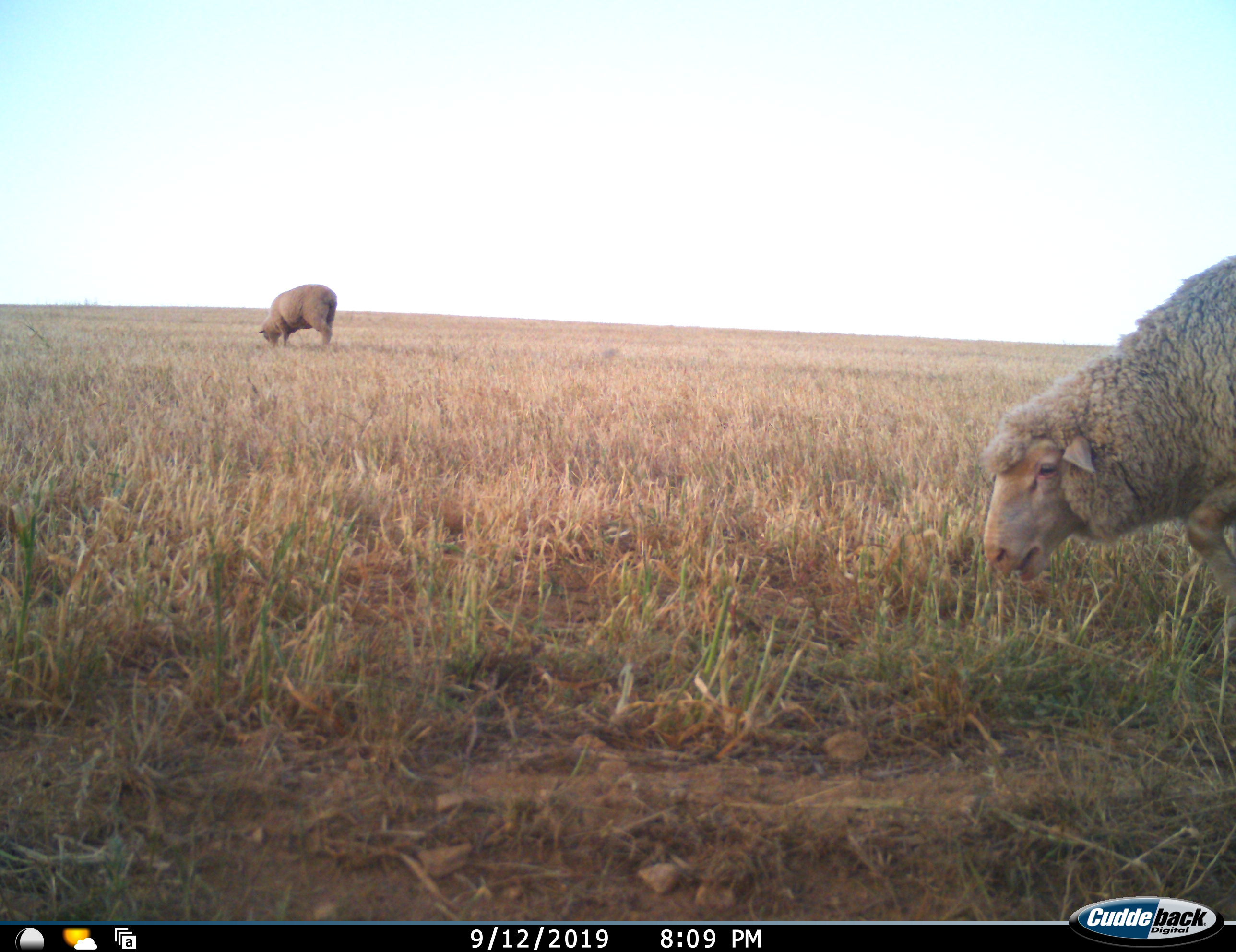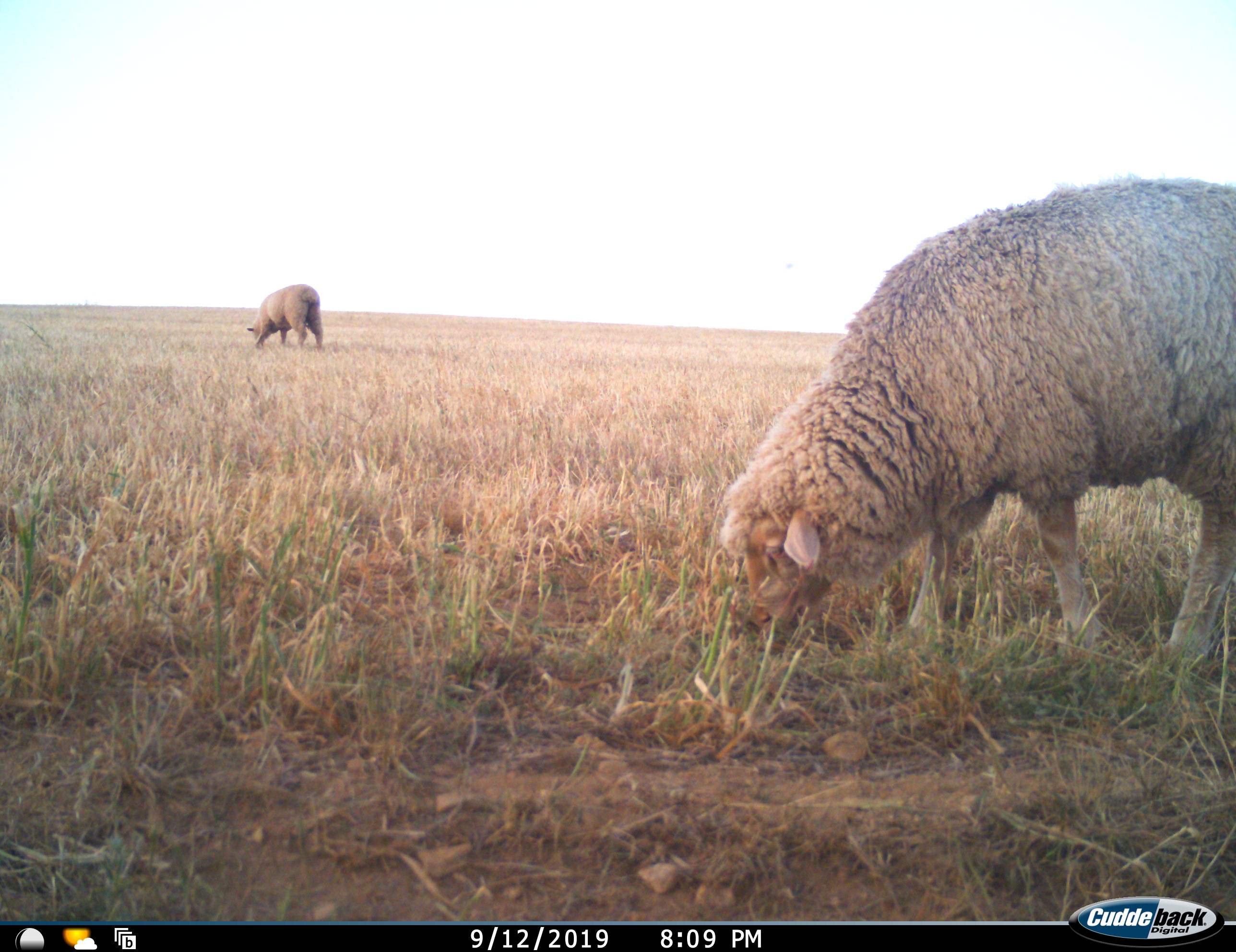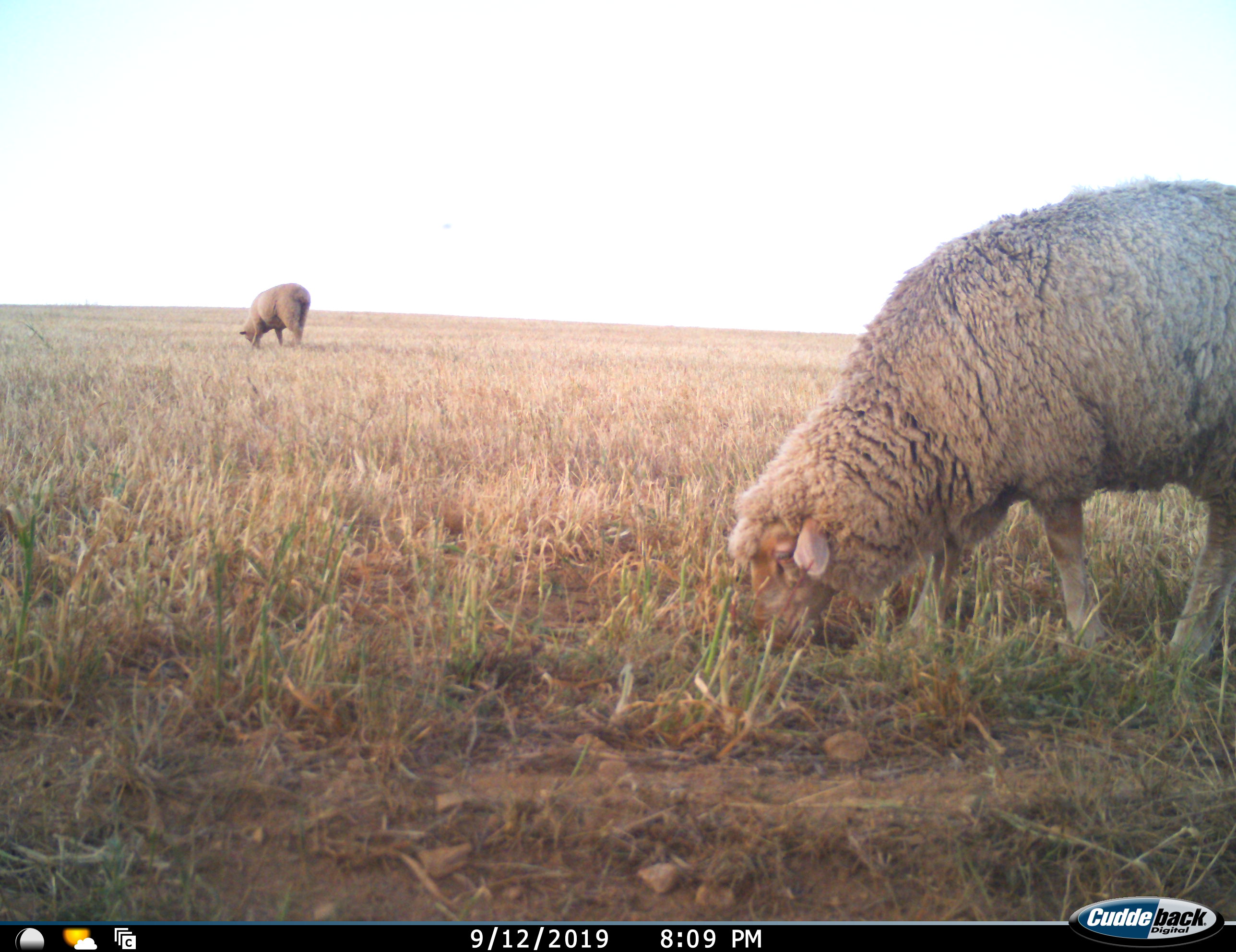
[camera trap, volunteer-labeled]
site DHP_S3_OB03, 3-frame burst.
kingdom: Animalia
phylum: Chordata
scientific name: Vertebrata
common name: domestic animal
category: domesticanimal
Domesticanimal (domestic animal) (Vertebrata), count 2. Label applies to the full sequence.